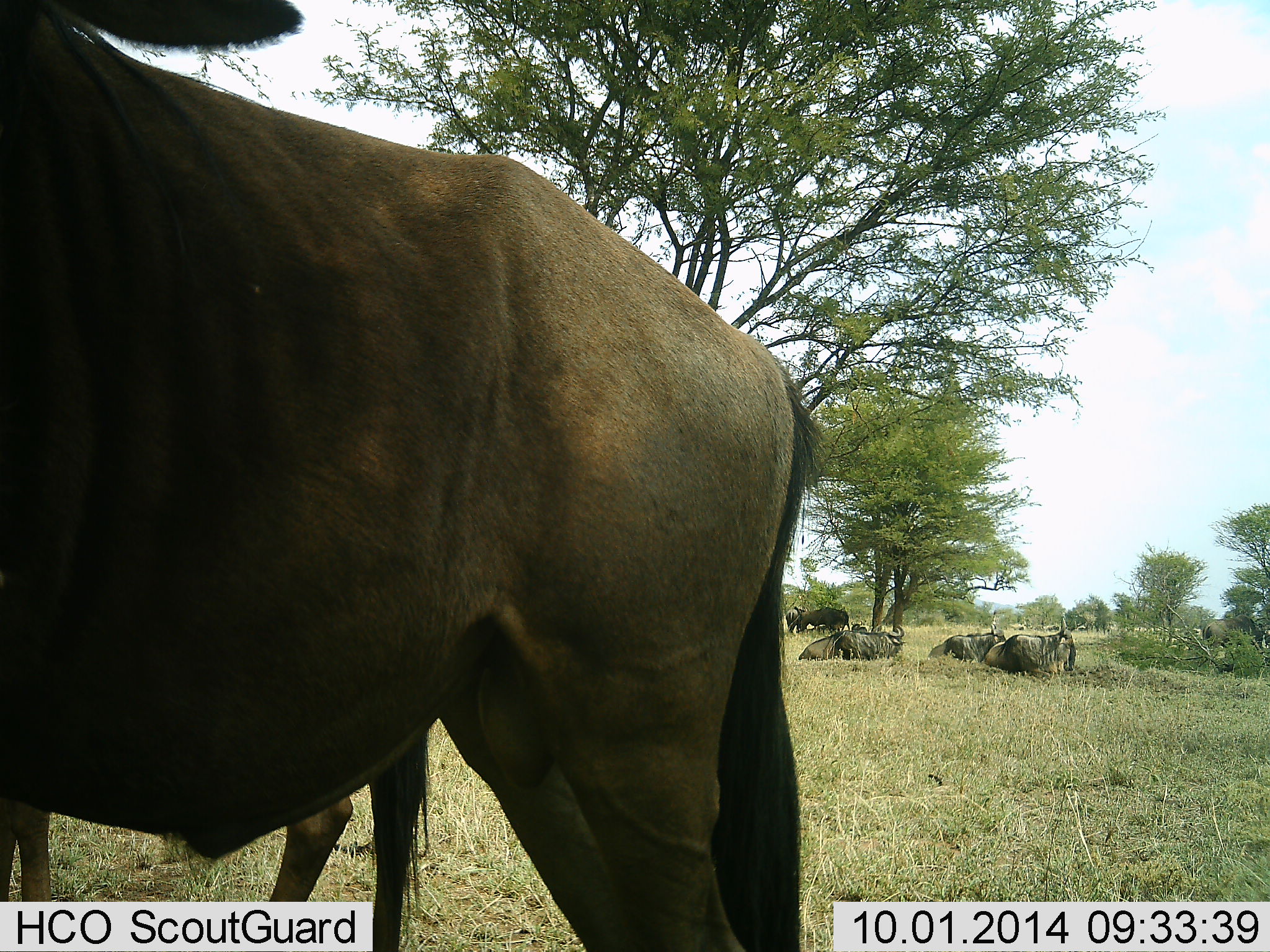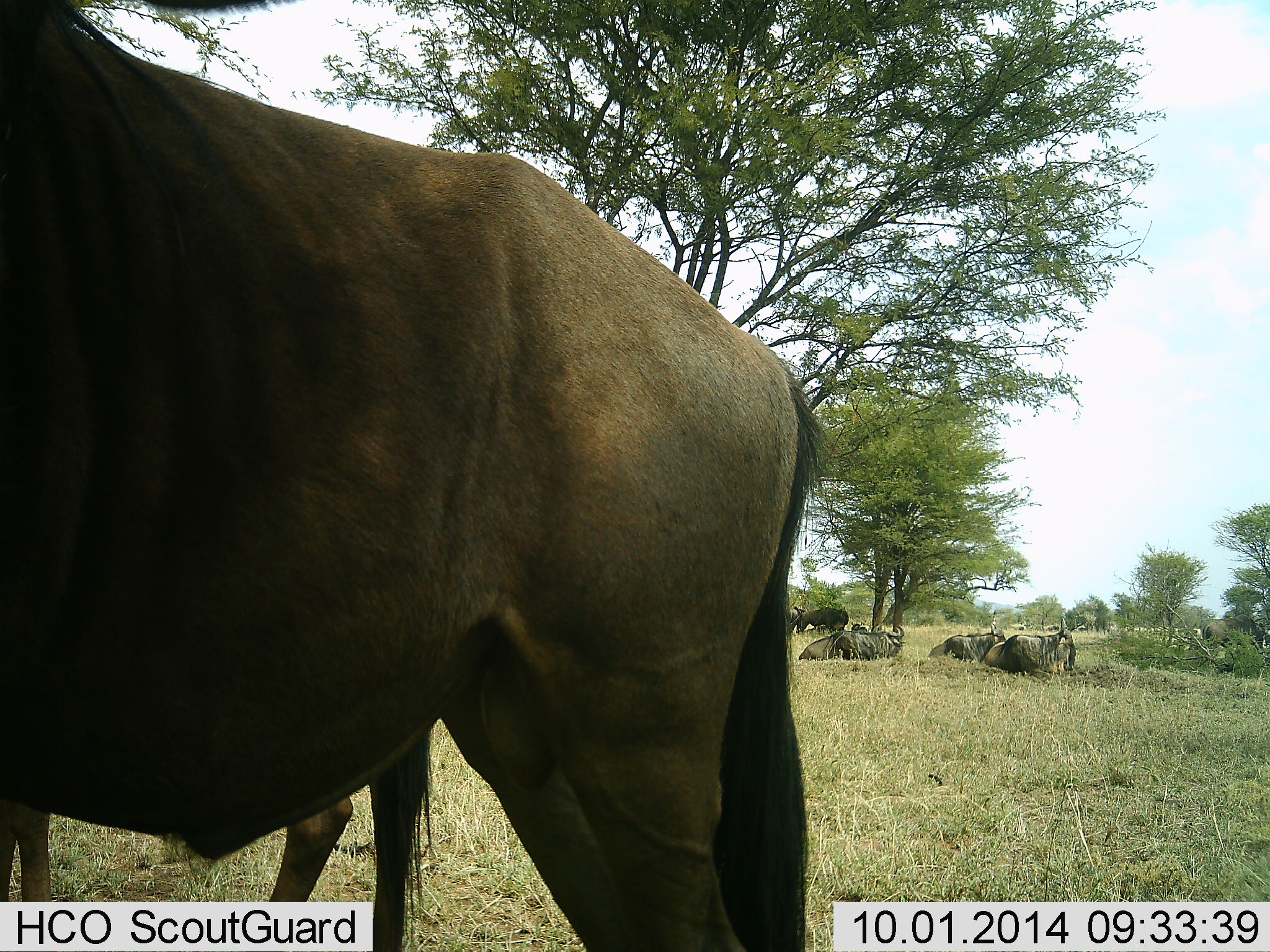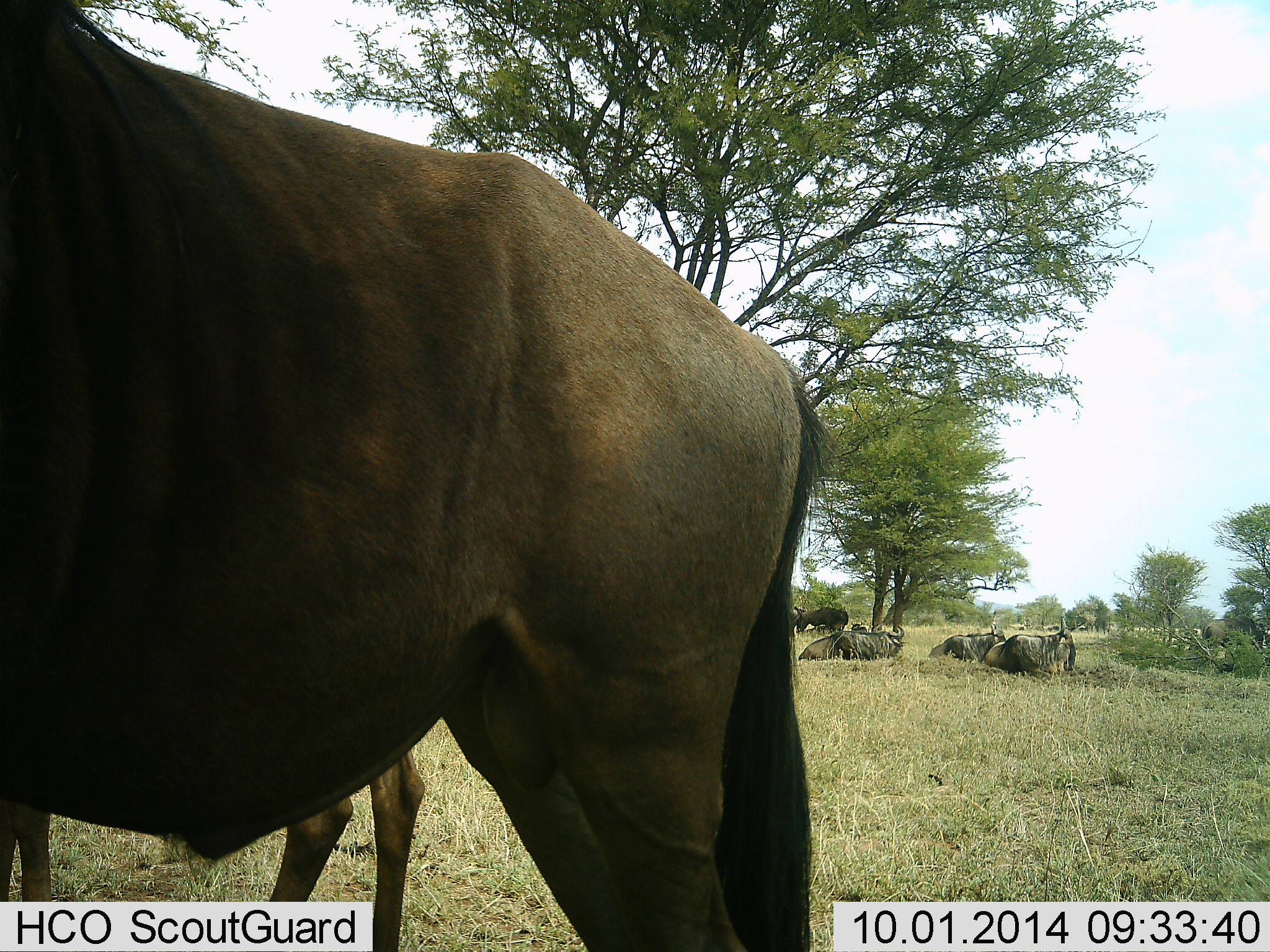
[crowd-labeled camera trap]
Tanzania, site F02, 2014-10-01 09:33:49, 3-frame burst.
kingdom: Animalia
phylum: Chordata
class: Mammalia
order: Artiodactyla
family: Bovidae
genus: Connochaetes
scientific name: Connochaetes taurinus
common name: blue wildebeest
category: wildebeest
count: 7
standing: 60%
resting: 80%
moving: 0%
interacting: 0%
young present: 10%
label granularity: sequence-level